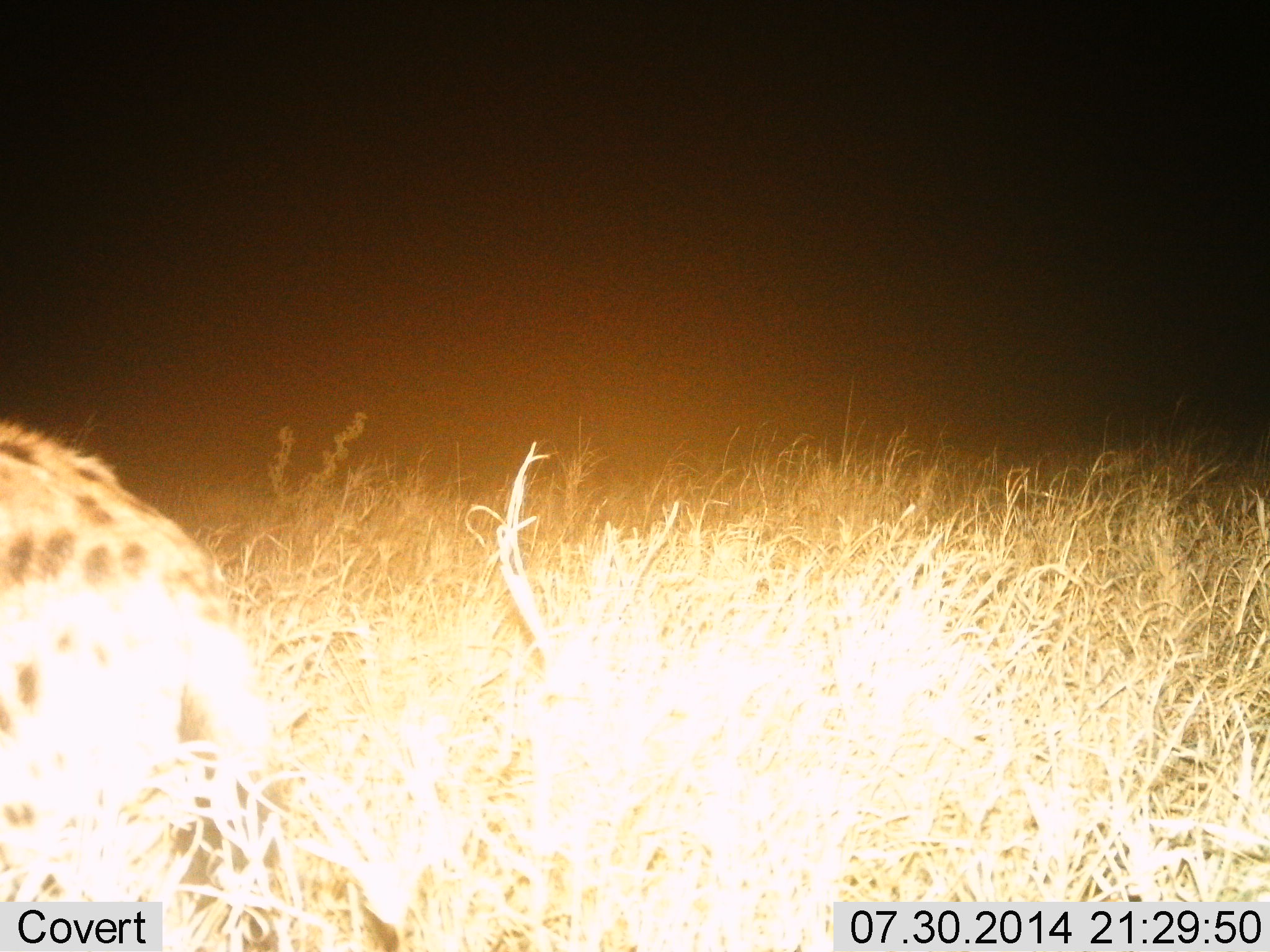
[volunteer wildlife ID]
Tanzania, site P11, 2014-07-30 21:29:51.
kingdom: Animalia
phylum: Chordata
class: Mammalia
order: Carnivora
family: Hyaenidae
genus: Crocuta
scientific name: Crocuta crocuta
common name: spotted hyena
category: hyenaspotted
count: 1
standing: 40%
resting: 10%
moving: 40%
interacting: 0%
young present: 0%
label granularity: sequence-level